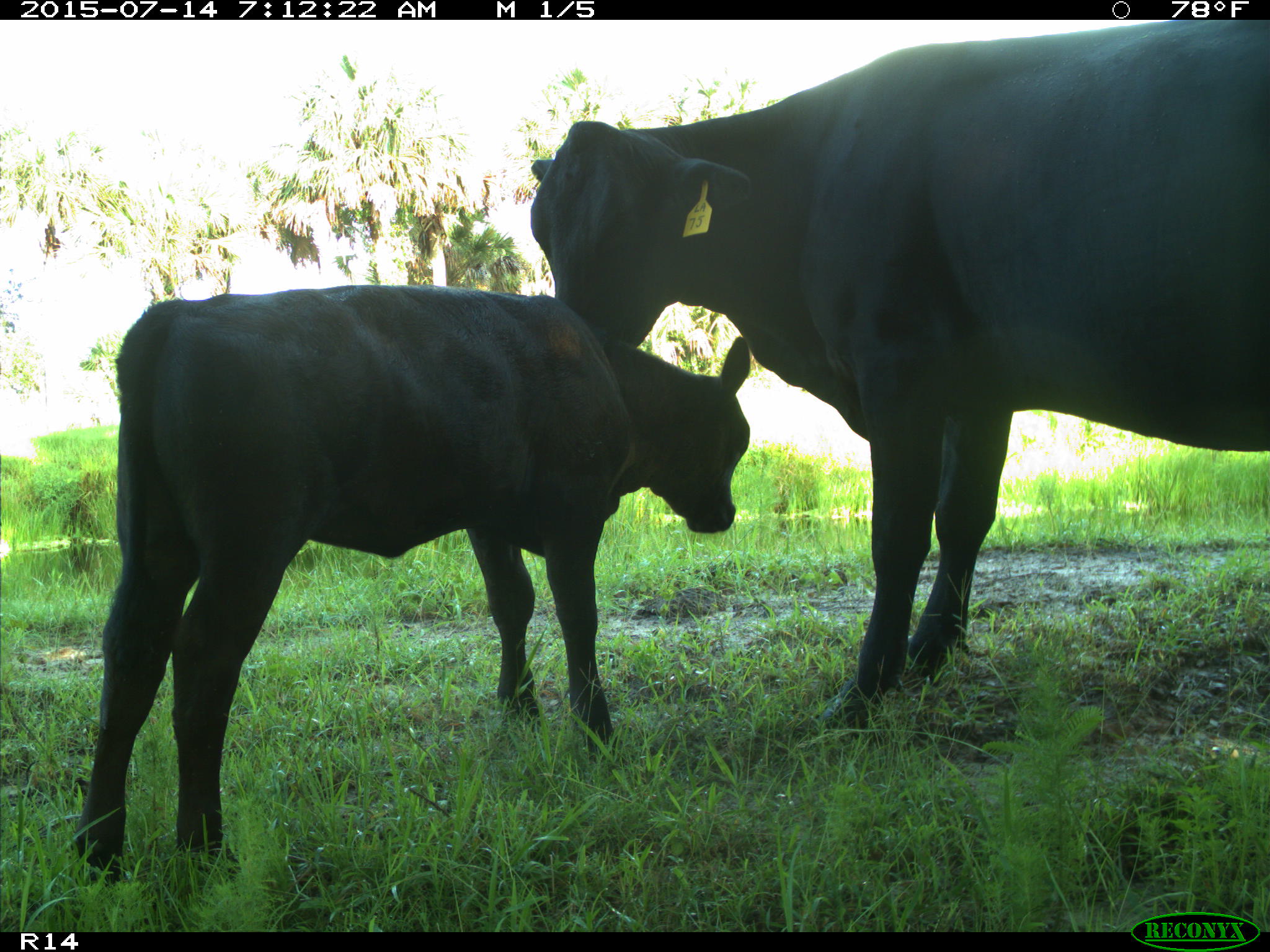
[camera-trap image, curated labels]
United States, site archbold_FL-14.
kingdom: Animalia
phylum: Chordata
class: Mammalia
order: Artiodactyla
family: Bovidae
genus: Bos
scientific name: Bos taurus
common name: domestic cow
Bos taurus (domestic cow).